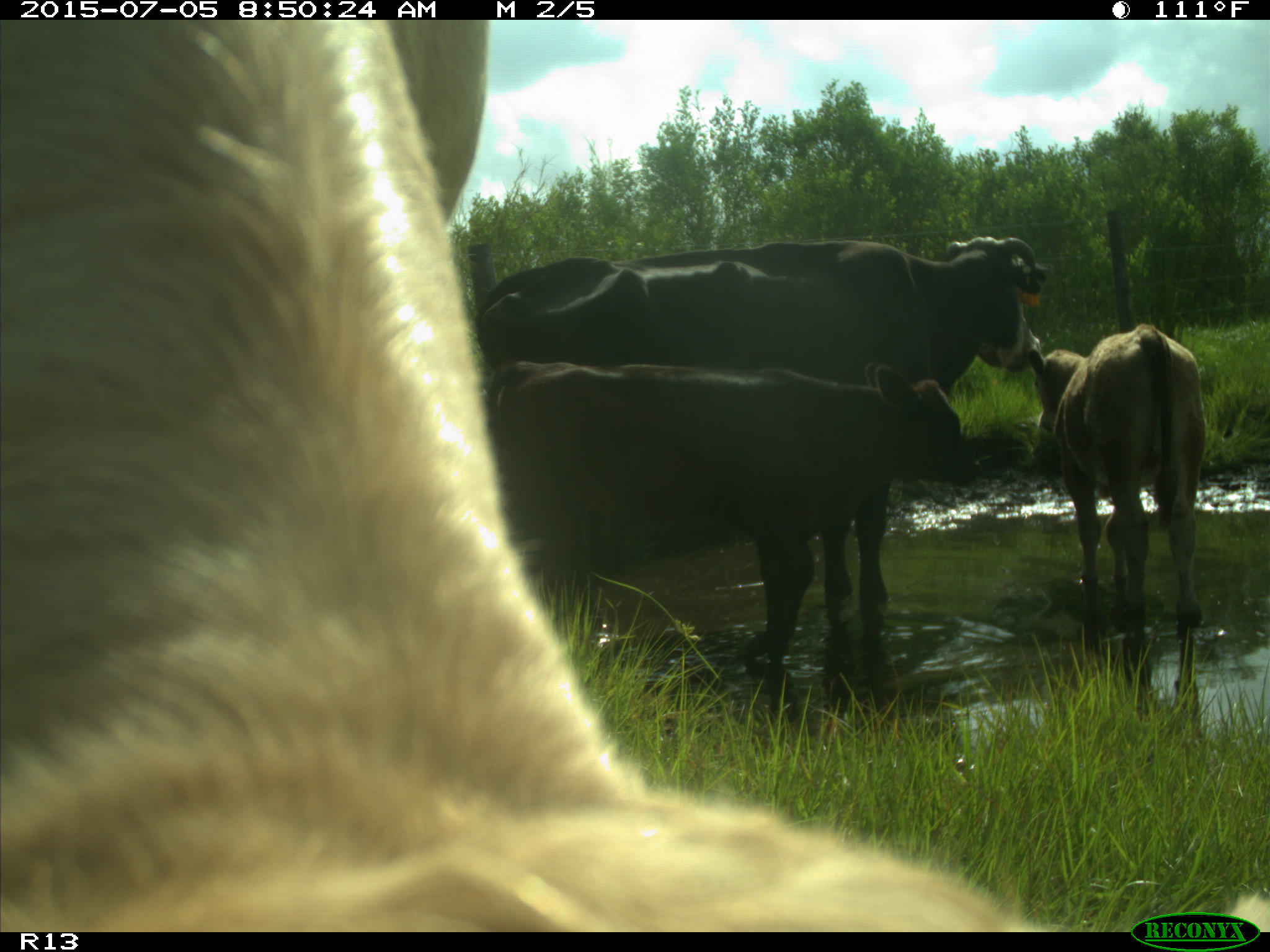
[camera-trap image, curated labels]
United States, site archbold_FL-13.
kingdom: Animalia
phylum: Chordata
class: Mammalia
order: Artiodactyla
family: Bovidae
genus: Bos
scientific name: Bos taurus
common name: domestic cow